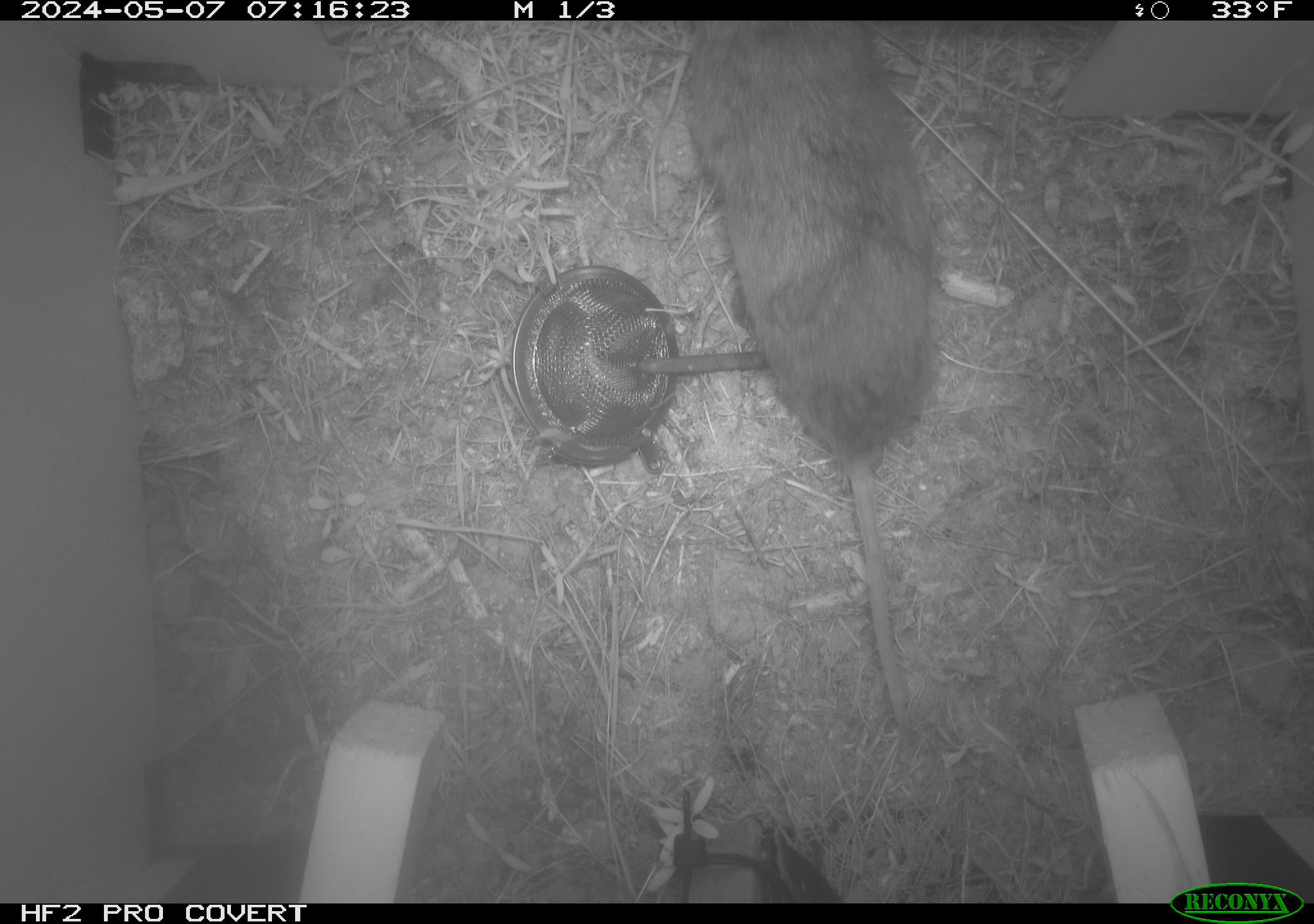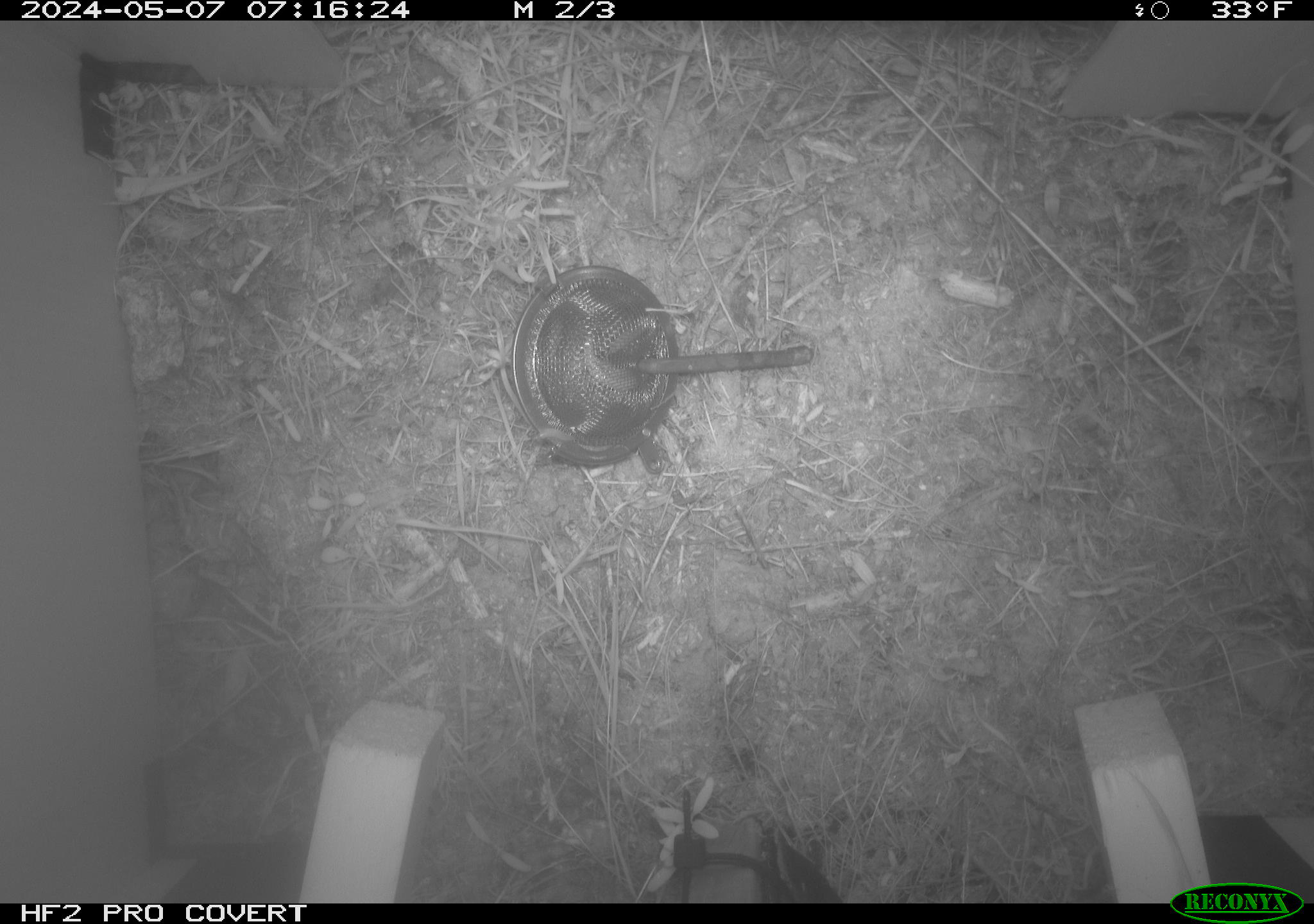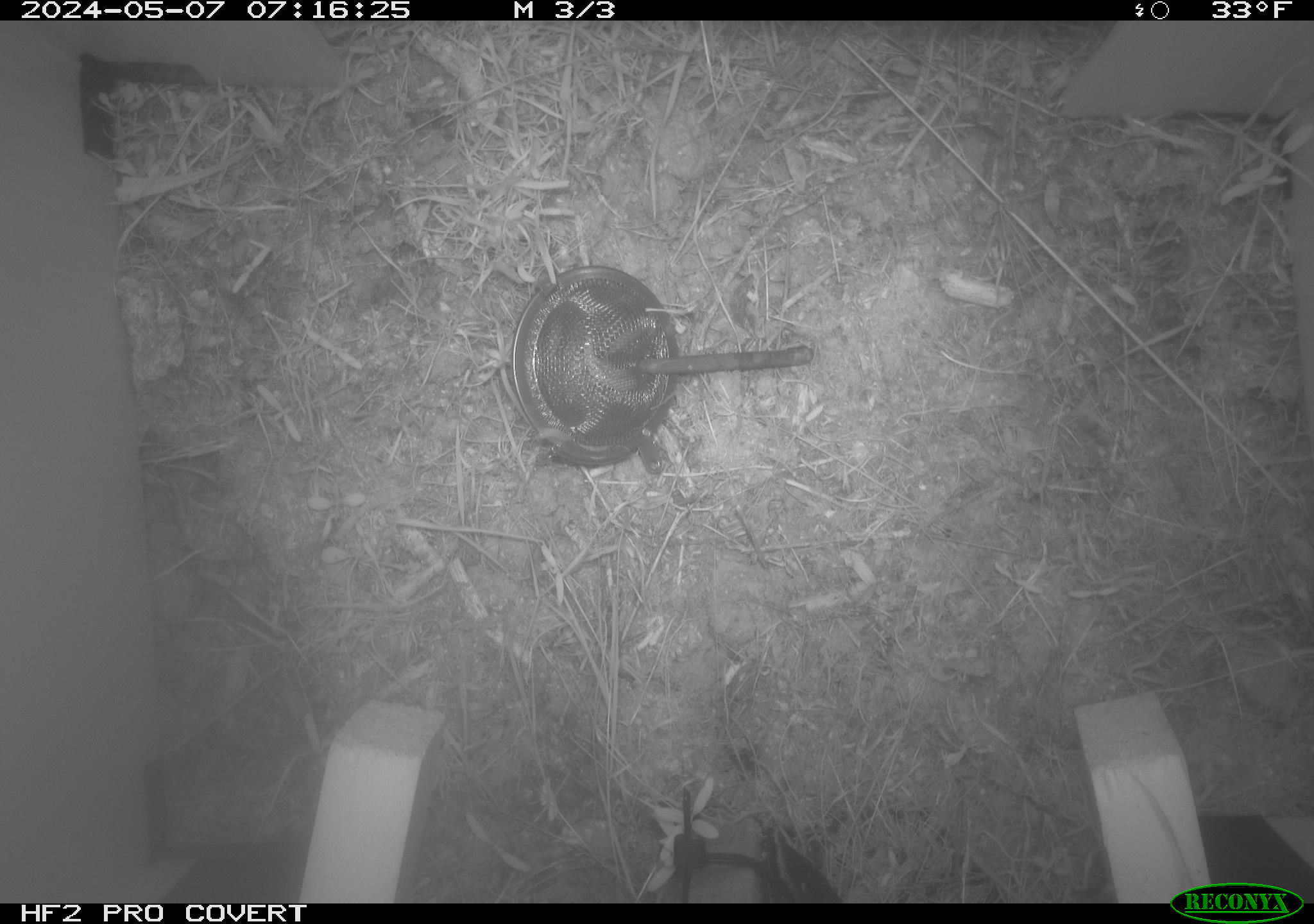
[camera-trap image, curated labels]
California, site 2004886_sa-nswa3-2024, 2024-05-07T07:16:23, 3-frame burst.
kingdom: Animalia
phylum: Chordata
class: Mammalia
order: Rodentia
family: Cricetidae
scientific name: Arvicolinae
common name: voles, lemmings, and muskrats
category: arvicolinae subfamily